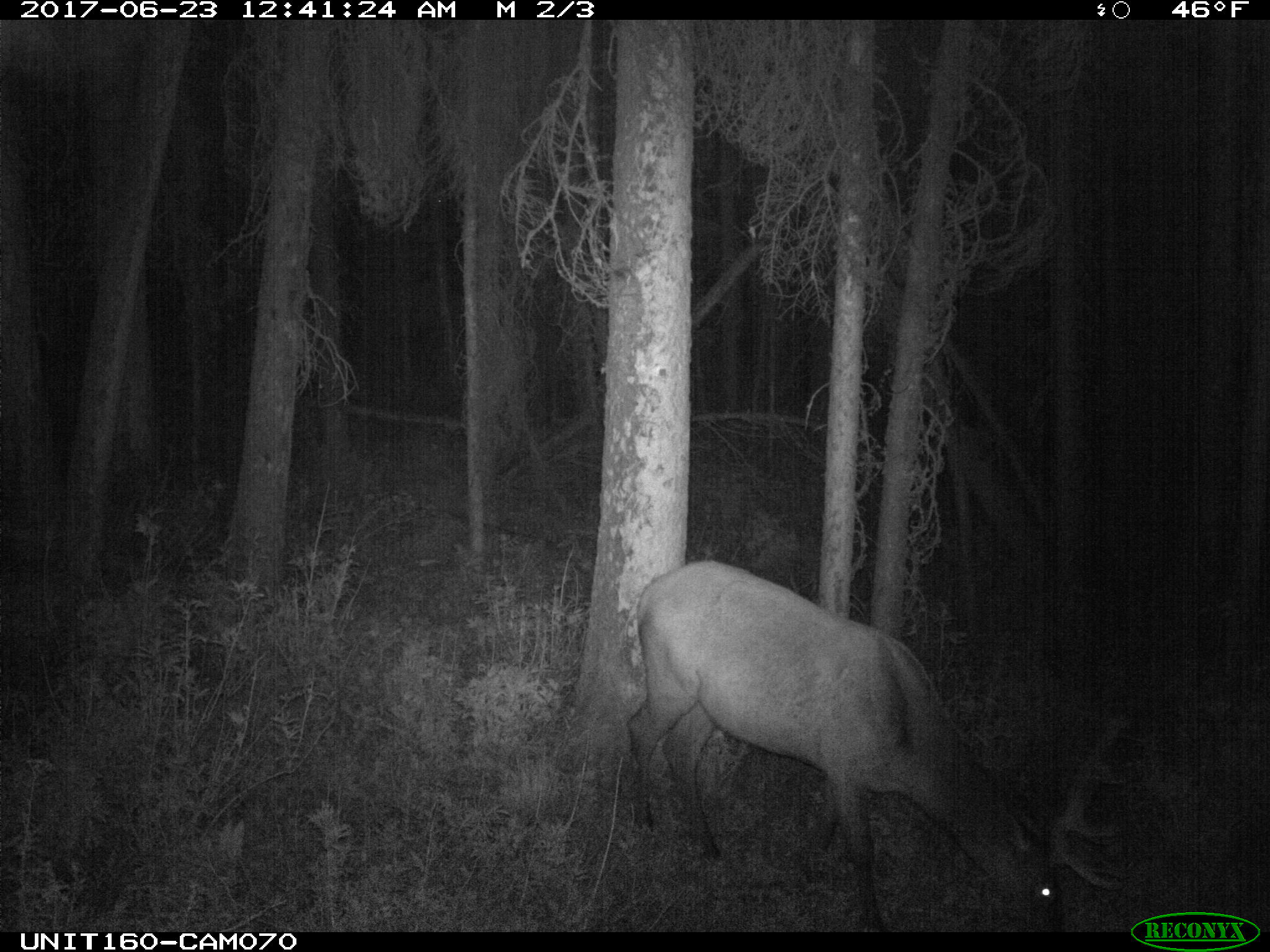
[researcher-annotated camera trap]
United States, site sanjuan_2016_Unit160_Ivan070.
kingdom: Animalia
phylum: Chordata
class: Mammalia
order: Artiodactyla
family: Cervidae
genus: Cervus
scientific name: Cervus elaphus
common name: red deer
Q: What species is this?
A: Cervus elaphus (red deer).